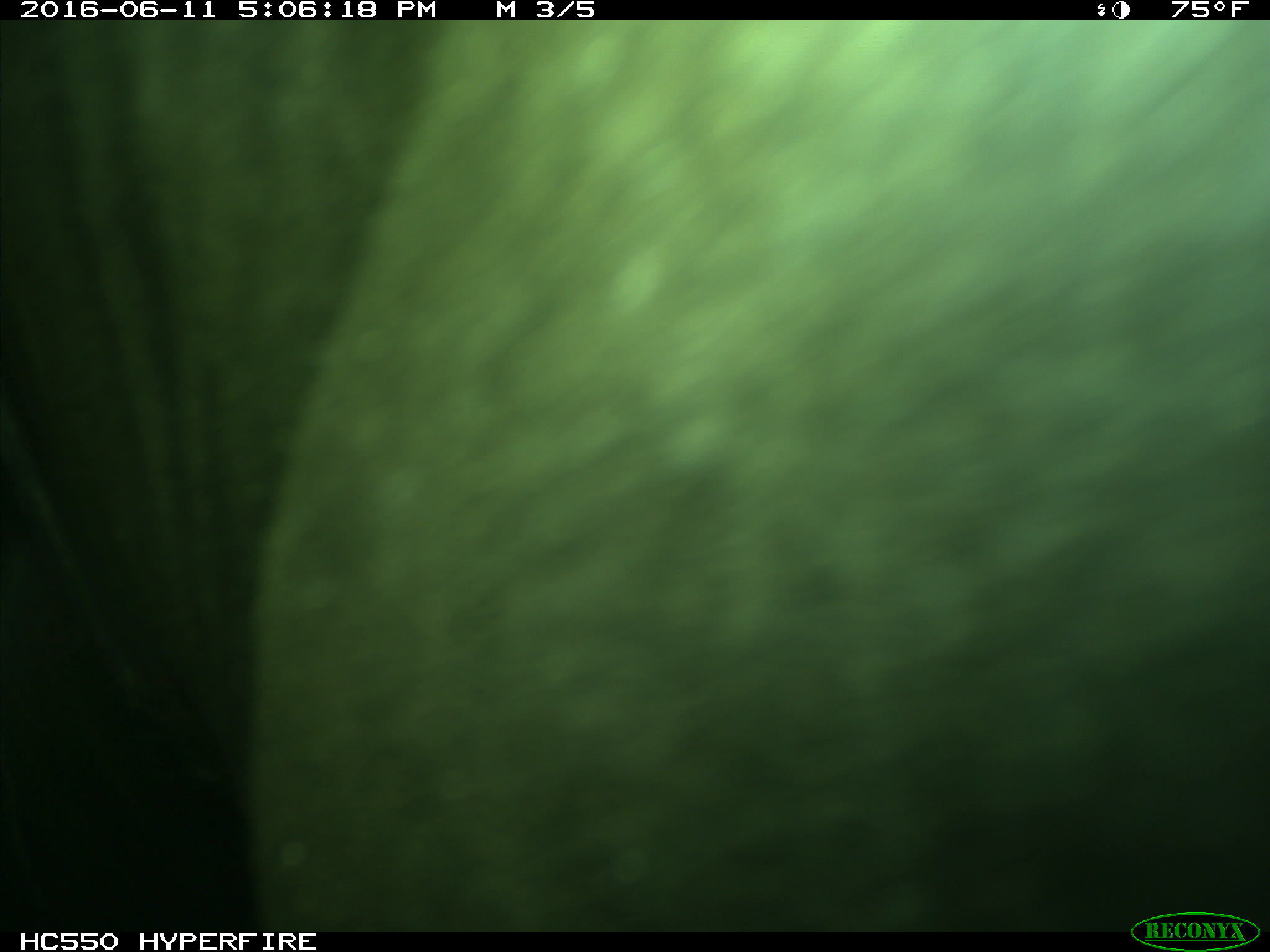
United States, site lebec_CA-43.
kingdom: Animalia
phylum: Chordata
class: Mammalia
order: Artiodactyla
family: Bovidae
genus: Bos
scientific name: Bos taurus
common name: domestic cow